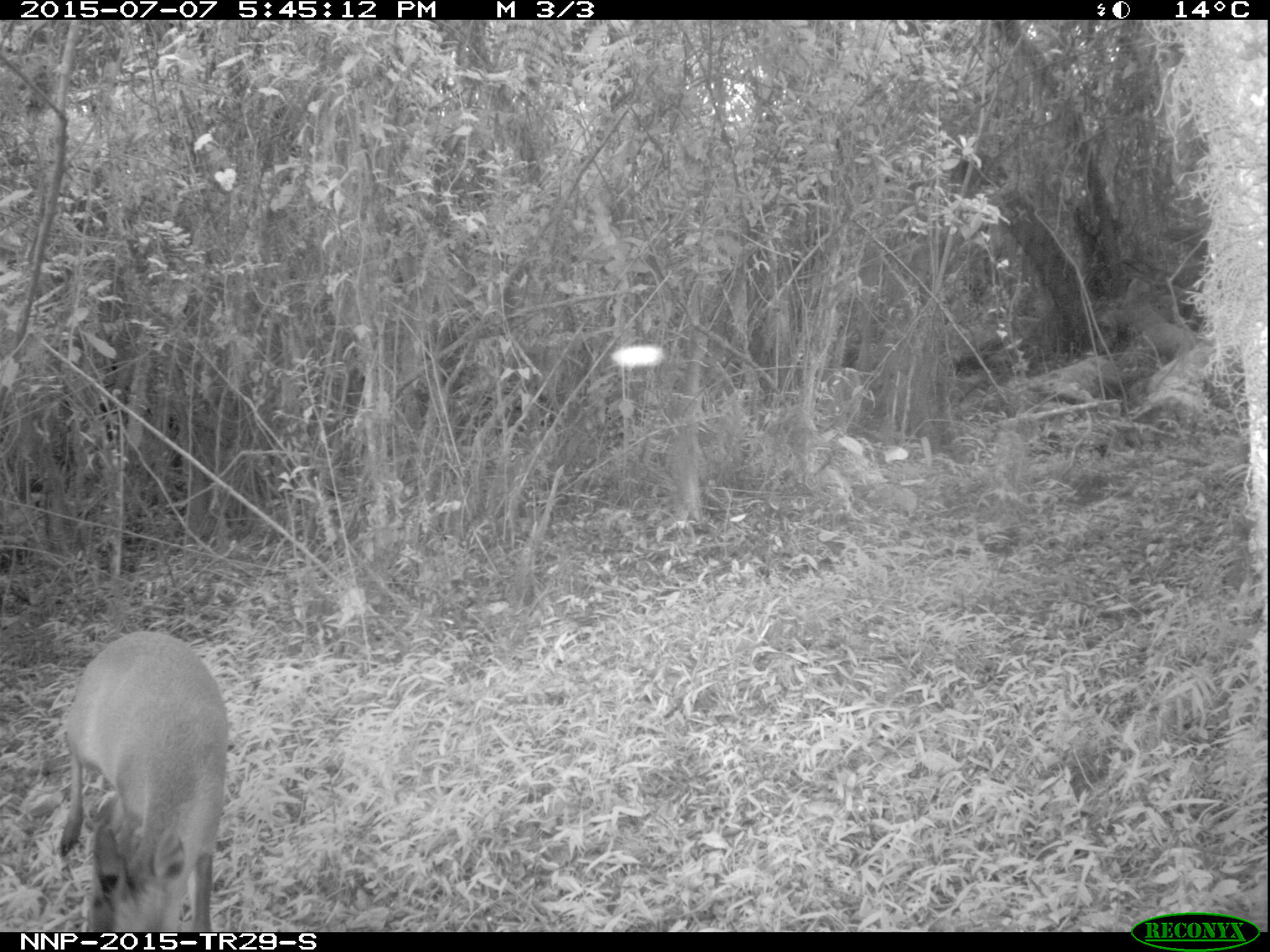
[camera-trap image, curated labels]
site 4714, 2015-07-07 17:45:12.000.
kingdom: Animalia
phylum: Chordata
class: Mammalia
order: Artiodactyla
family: Bovidae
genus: Cephalophus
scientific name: Cephalophus nigrifrons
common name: black-fronted duiker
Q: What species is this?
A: Cephalophus nigrifrons (black-fronted duiker).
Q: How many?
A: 1.